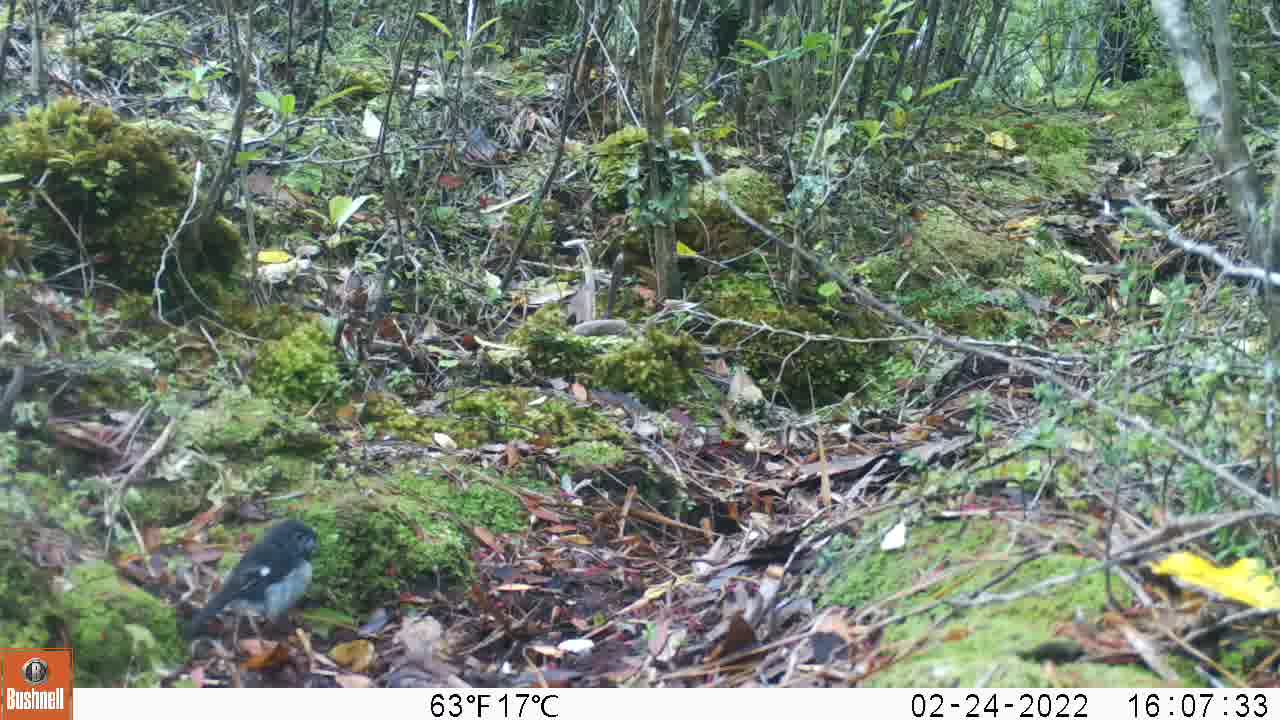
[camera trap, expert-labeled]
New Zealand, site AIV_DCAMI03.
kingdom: Animalia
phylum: Chordata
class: Aves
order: Passeriformes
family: Petroicidae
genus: Petroica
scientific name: Petroica macrocephala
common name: tomtit